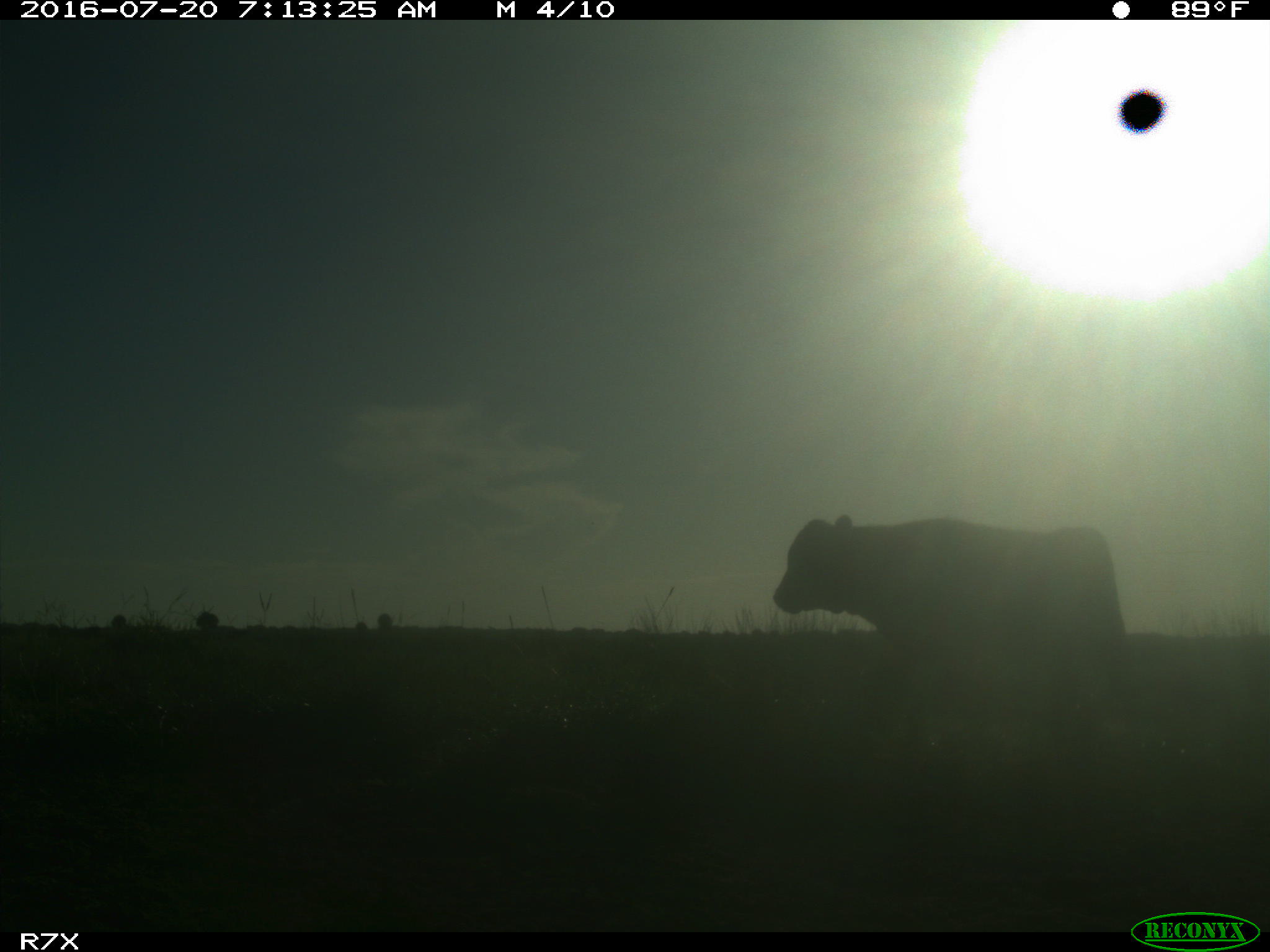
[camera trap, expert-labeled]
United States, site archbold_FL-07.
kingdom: Animalia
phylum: Chordata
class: Mammalia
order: Artiodactyla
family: Bovidae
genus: Bos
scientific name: Bos taurus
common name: domestic cow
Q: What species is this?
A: Bos taurus (domestic cow).